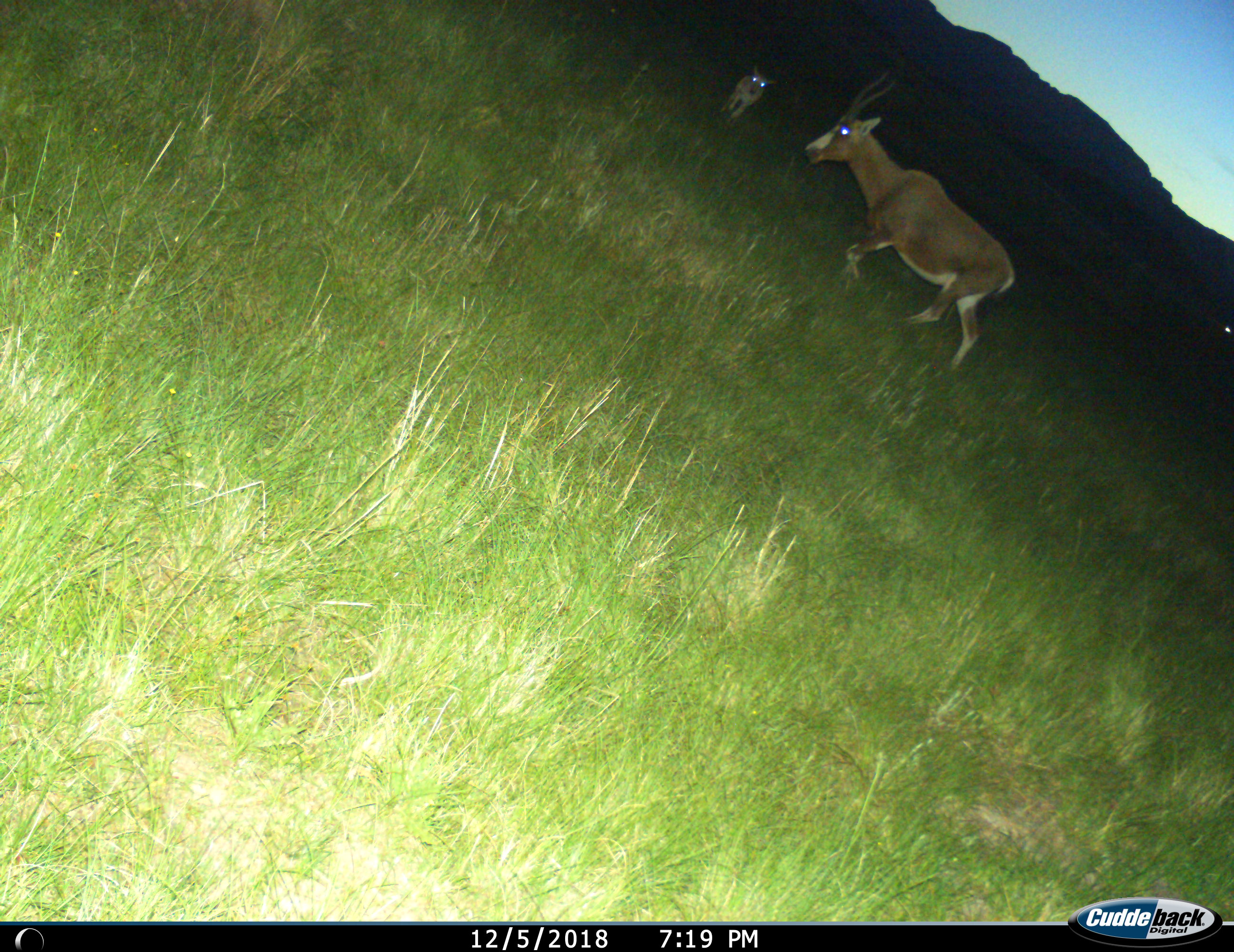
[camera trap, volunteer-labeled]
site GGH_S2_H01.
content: unidentified animal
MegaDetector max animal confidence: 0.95